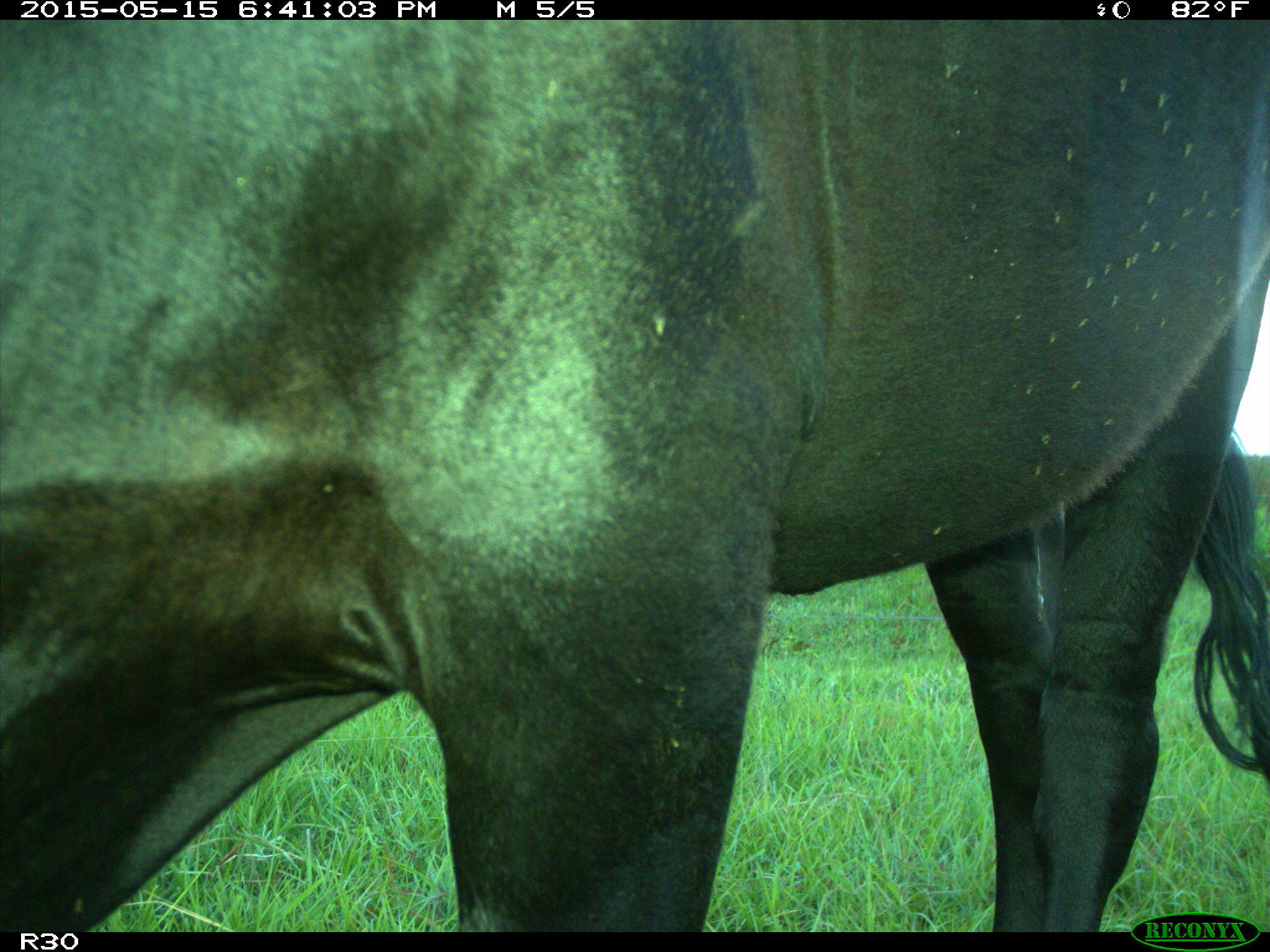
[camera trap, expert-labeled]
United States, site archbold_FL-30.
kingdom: Animalia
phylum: Chordata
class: Mammalia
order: Artiodactyla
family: Bovidae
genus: Bos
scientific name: Bos taurus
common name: domestic cow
Bos taurus (domestic cow).